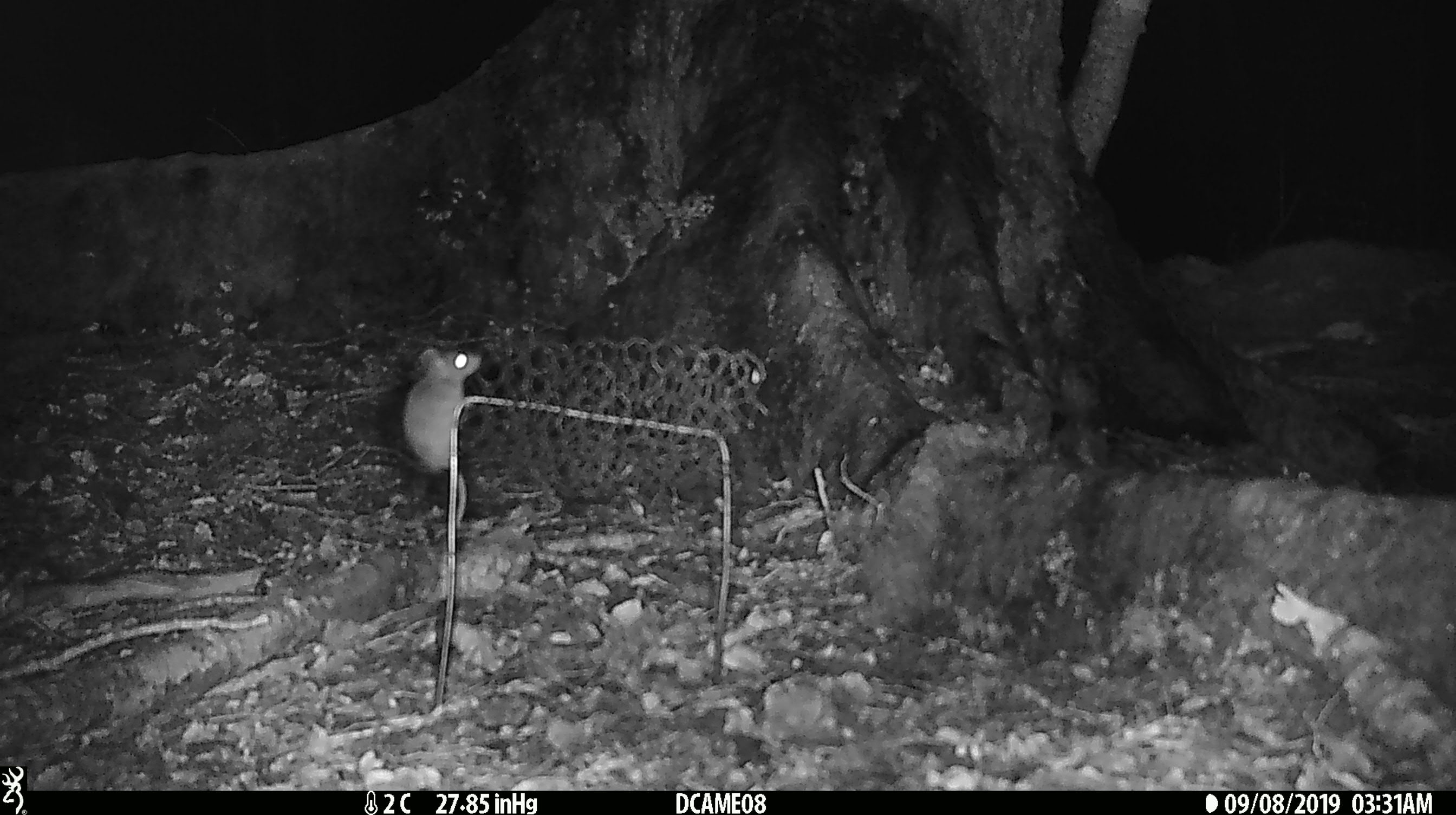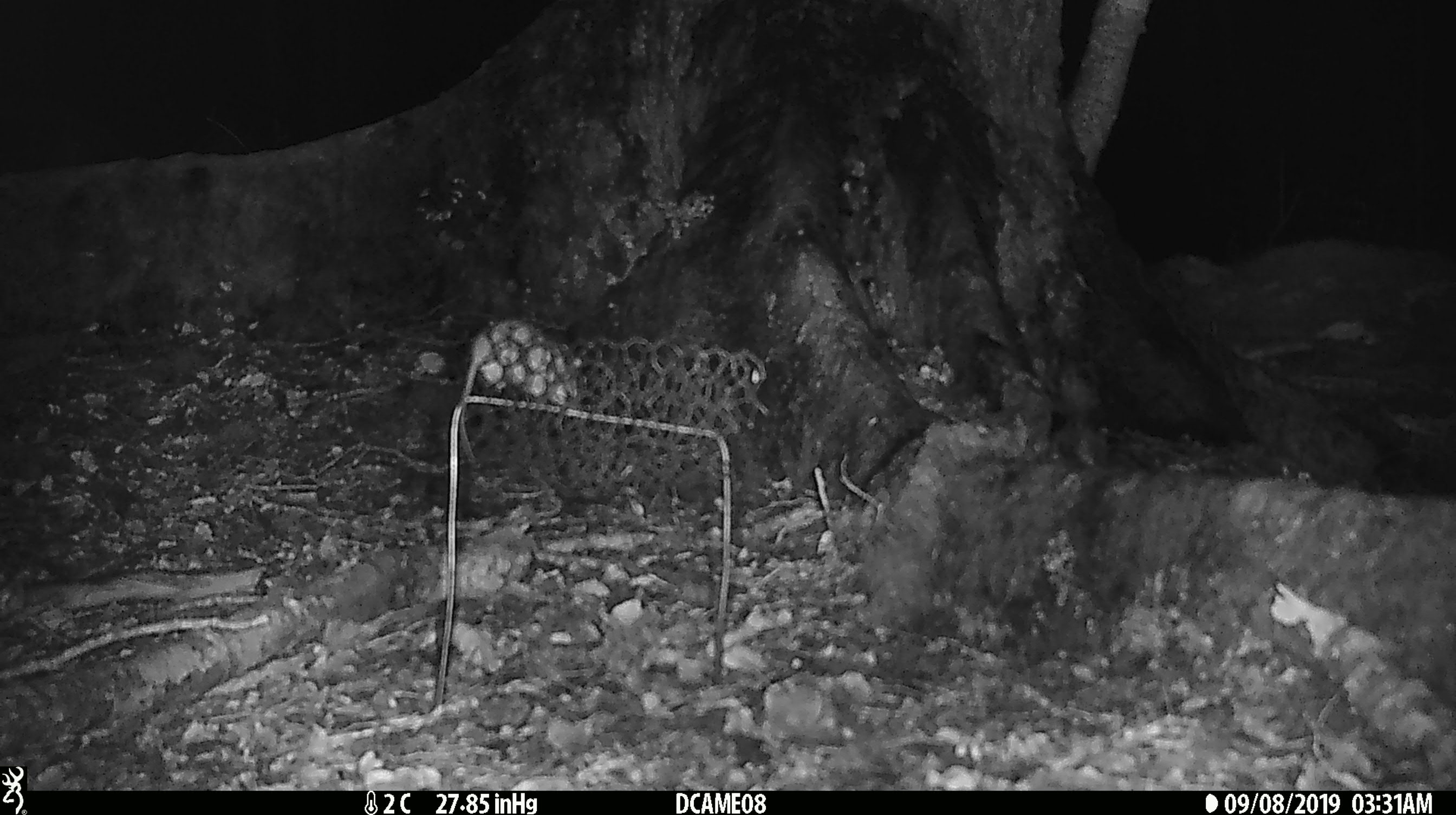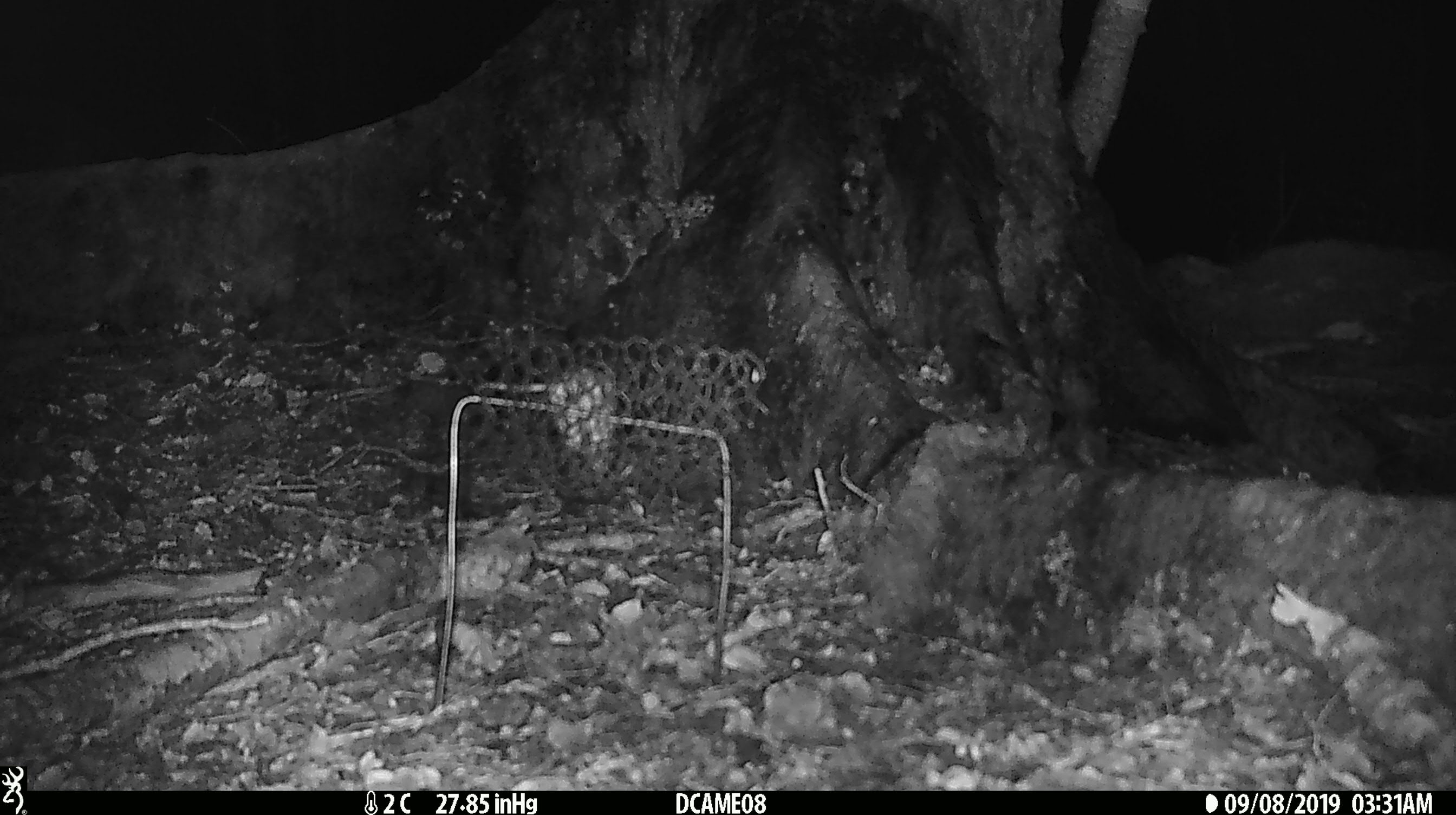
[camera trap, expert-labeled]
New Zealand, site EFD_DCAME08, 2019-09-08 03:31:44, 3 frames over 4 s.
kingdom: Animalia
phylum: Chordata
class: Mammalia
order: Rodentia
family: Muridae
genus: Mus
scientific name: Mus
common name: mouse